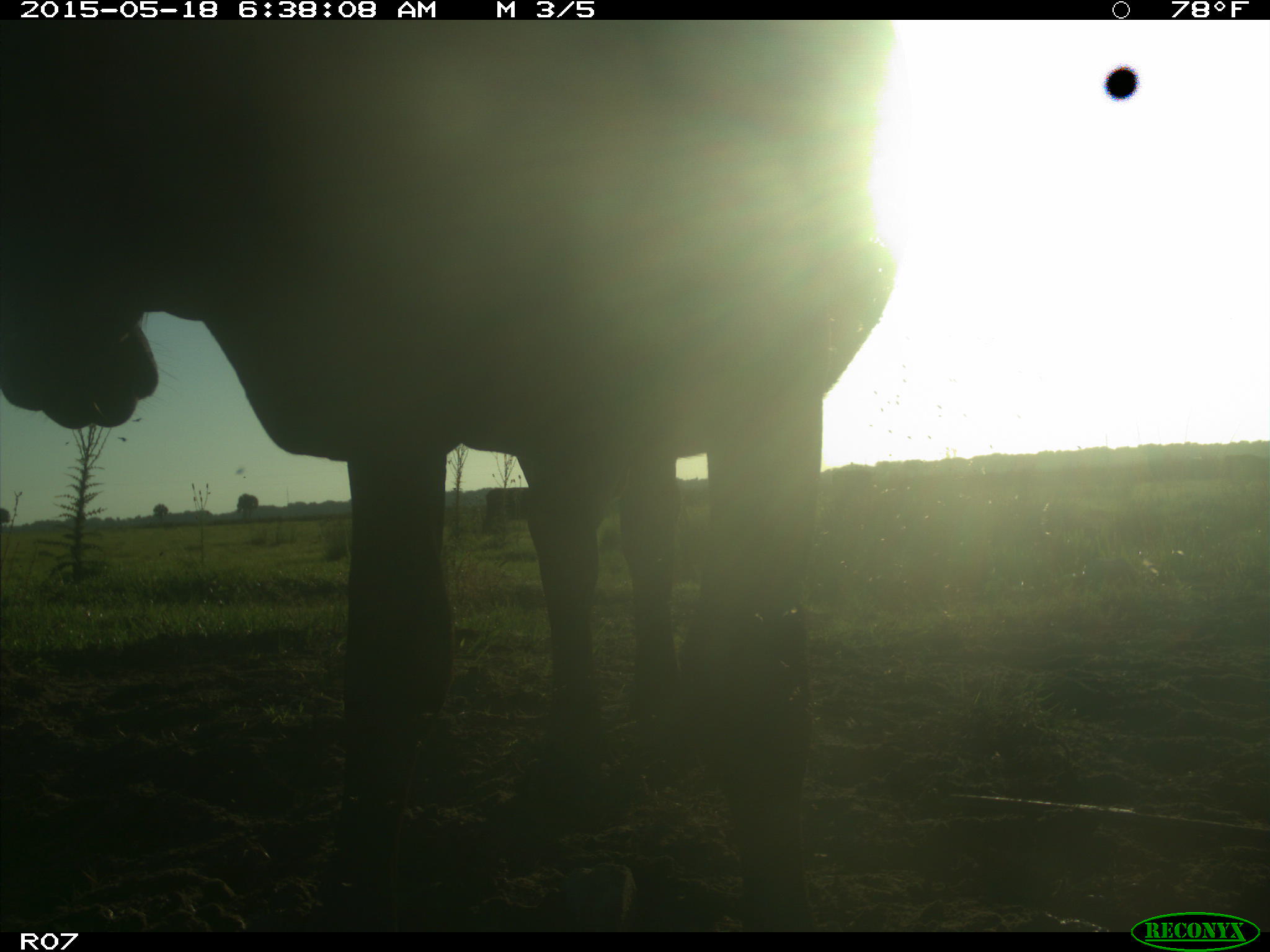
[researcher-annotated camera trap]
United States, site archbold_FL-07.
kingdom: Animalia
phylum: Chordata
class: Mammalia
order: Artiodactyla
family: Bovidae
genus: Bos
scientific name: Bos taurus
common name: domestic cow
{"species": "Bos taurus (domestic cow)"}